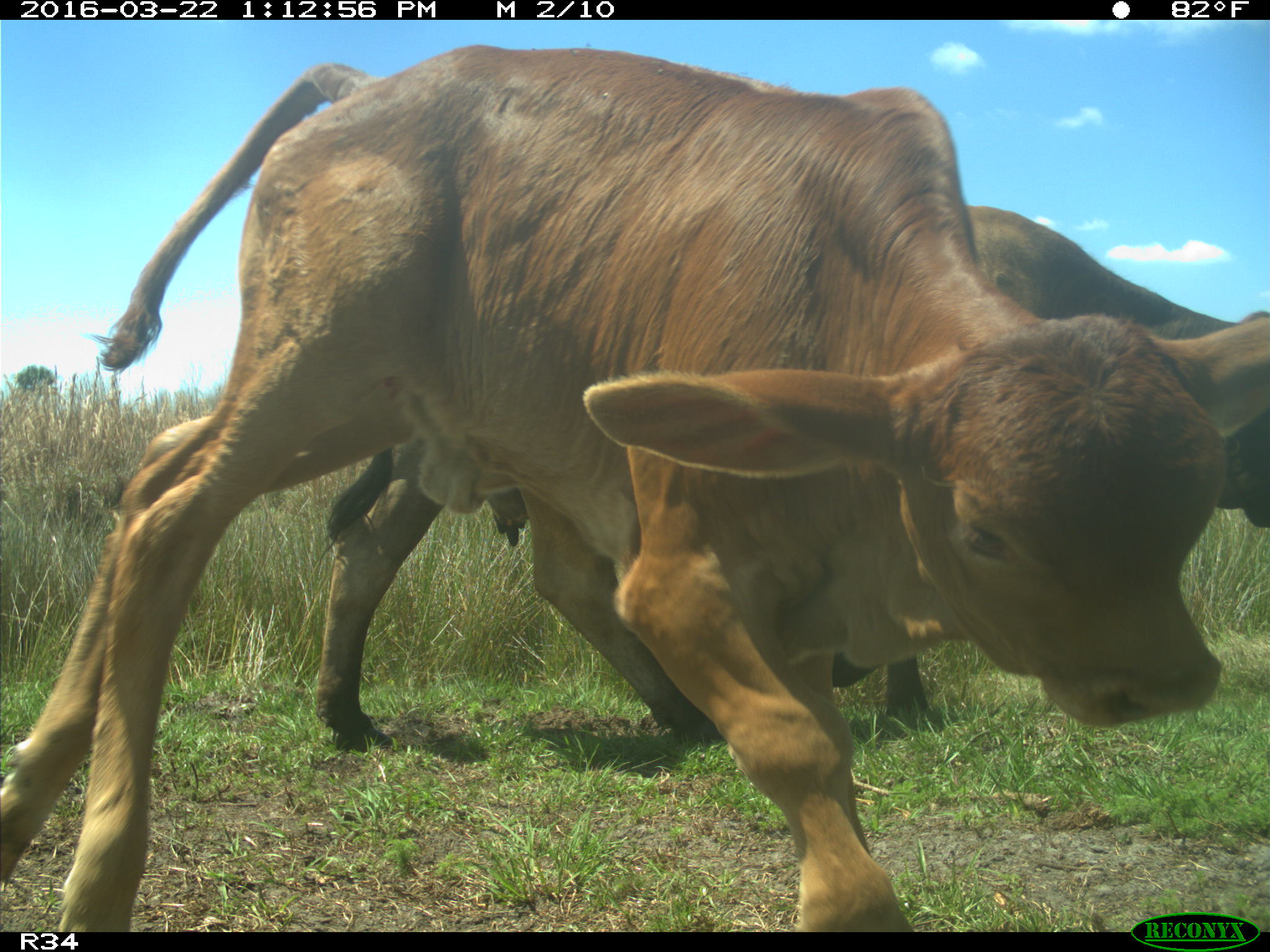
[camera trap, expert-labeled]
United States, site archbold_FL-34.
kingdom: Animalia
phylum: Chordata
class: Mammalia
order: Artiodactyla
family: Bovidae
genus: Bos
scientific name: Bos taurus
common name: domestic cow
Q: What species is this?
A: Bos taurus (domestic cow).